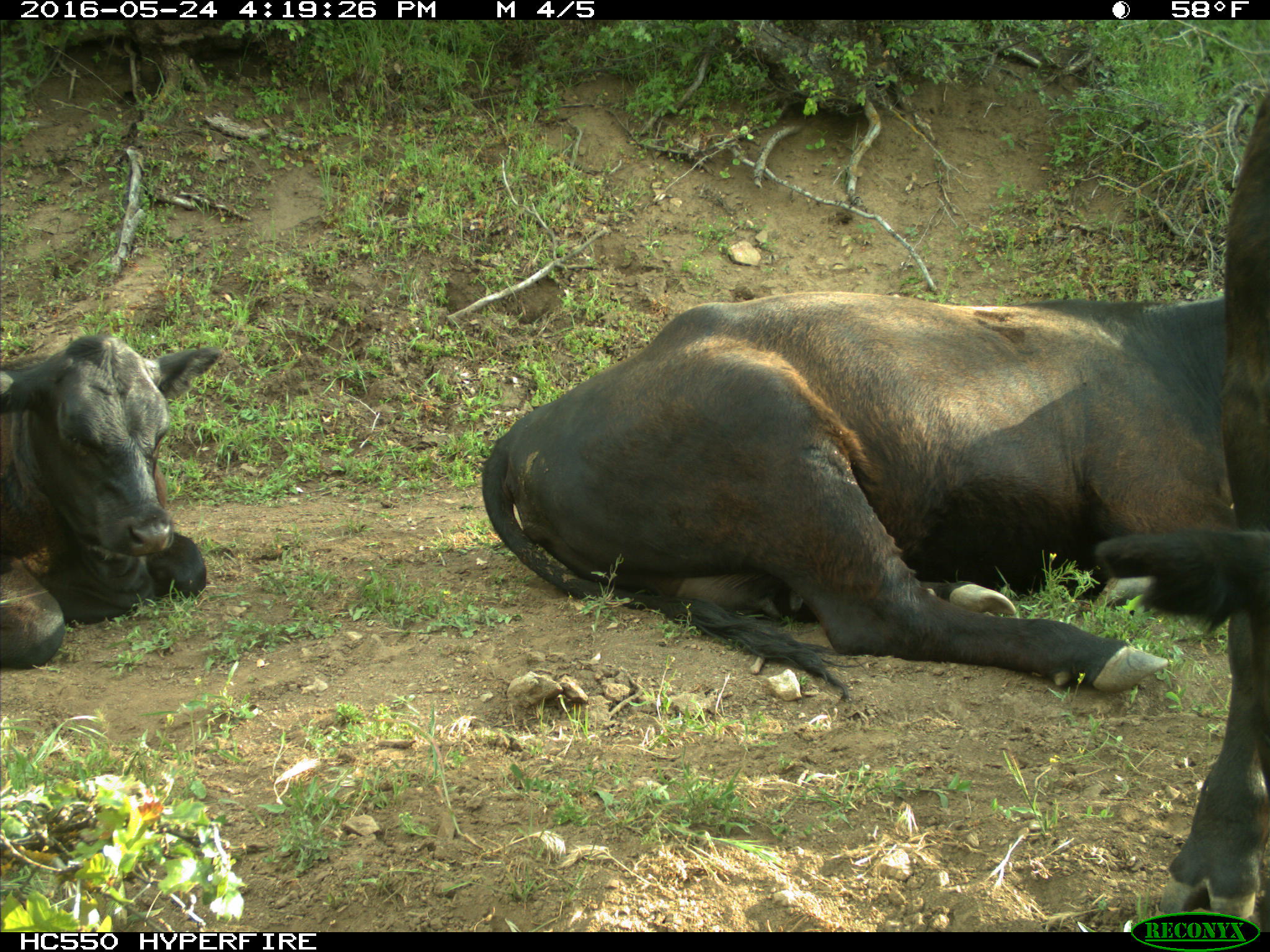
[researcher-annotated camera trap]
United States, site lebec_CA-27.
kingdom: Animalia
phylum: Chordata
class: Mammalia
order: Artiodactyla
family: Bovidae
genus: Bos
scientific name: Bos taurus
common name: domestic cow